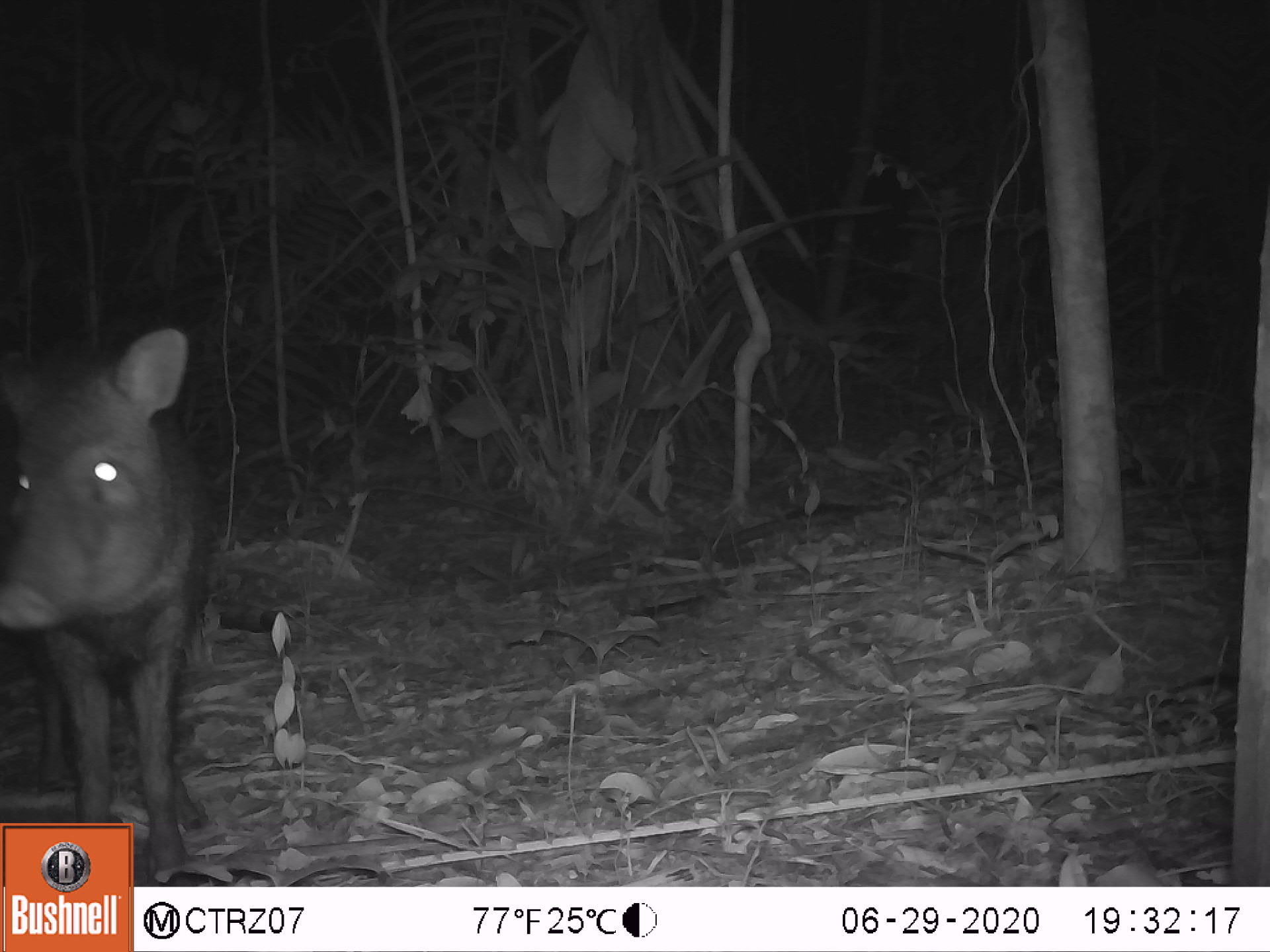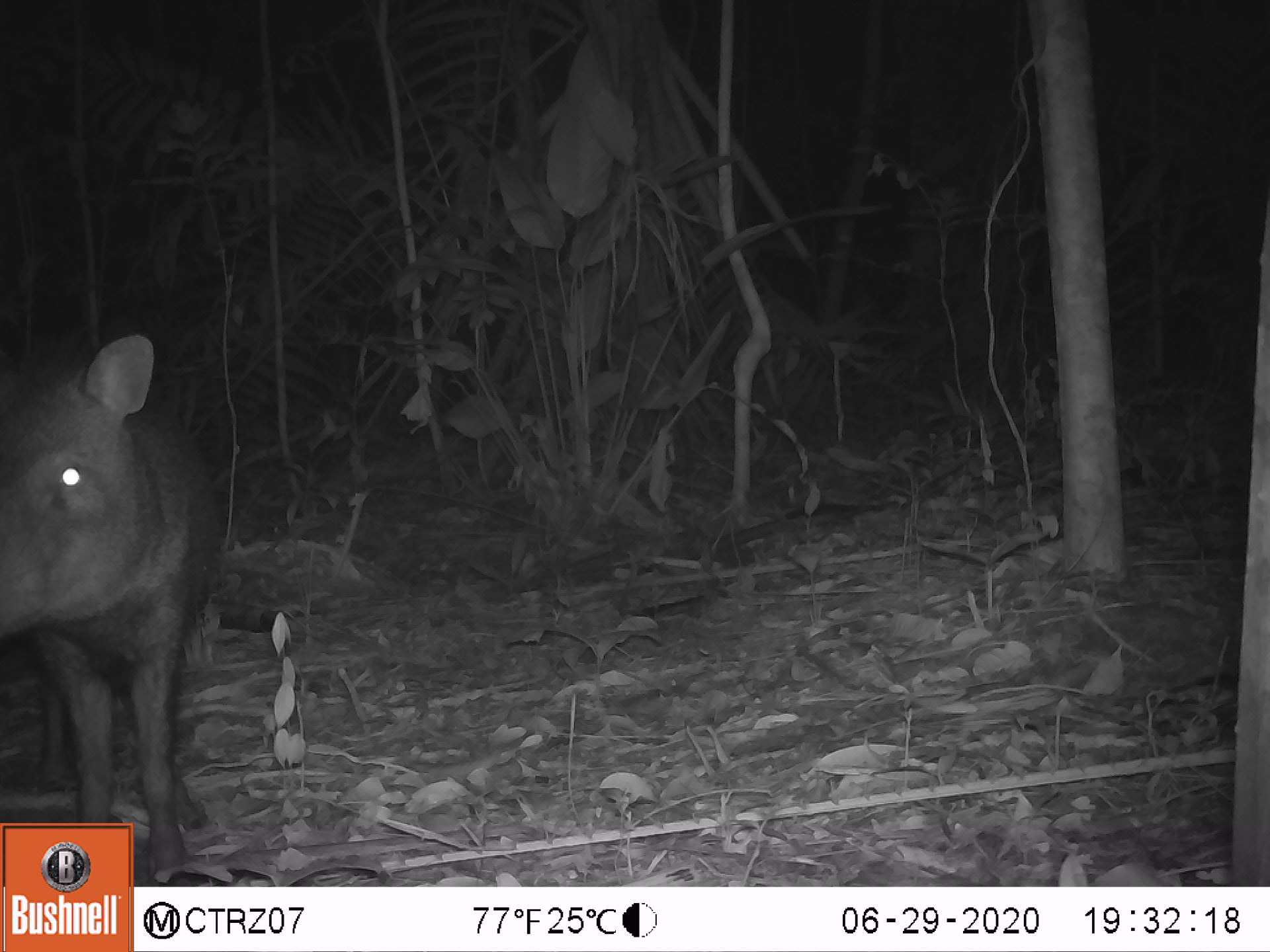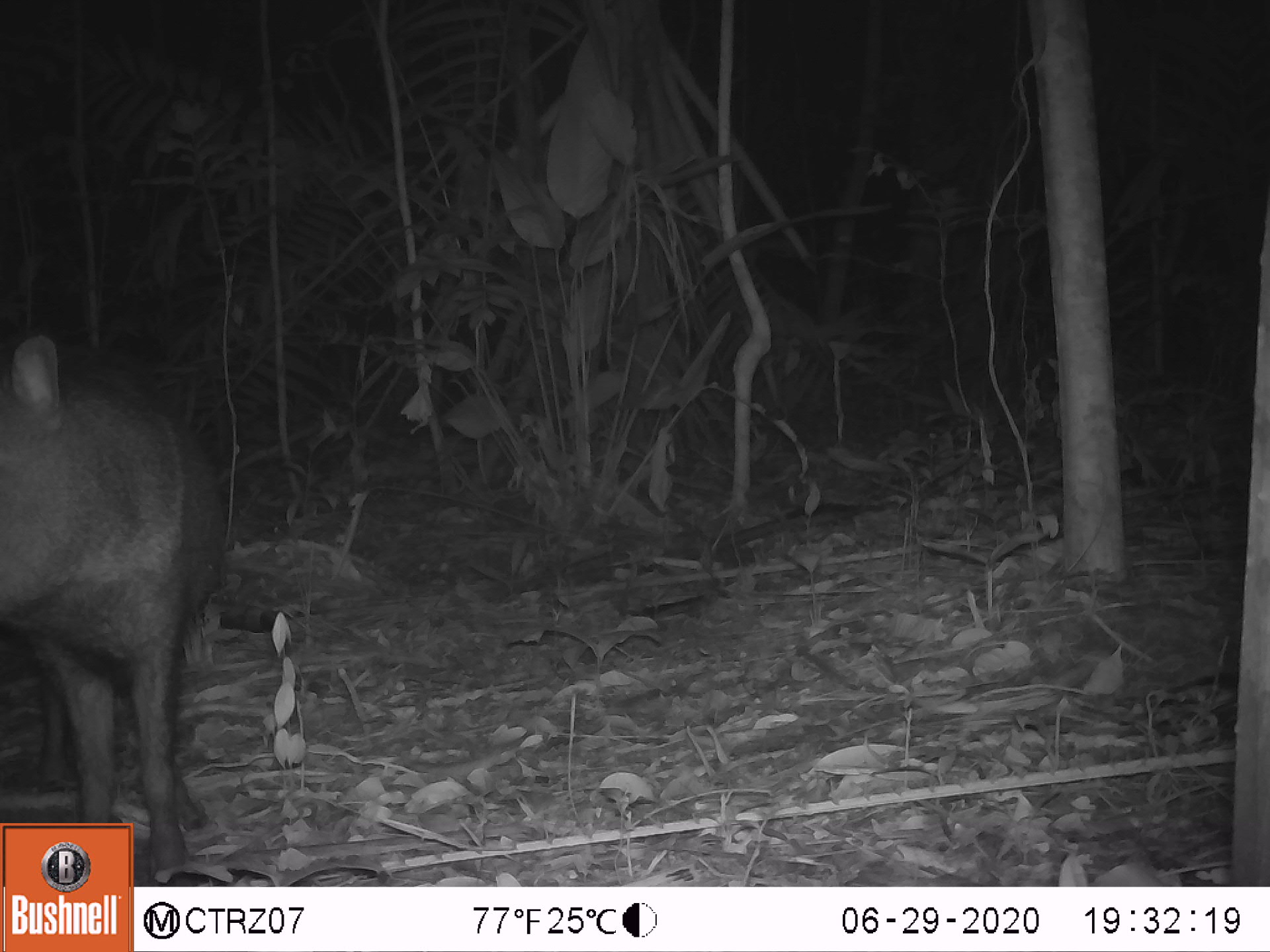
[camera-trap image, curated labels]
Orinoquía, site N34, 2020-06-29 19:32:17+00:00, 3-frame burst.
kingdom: Animalia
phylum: Chordata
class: Mammalia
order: Artiodactyla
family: Tayassuidae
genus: Pecari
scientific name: Pecari tajacu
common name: collared peccary